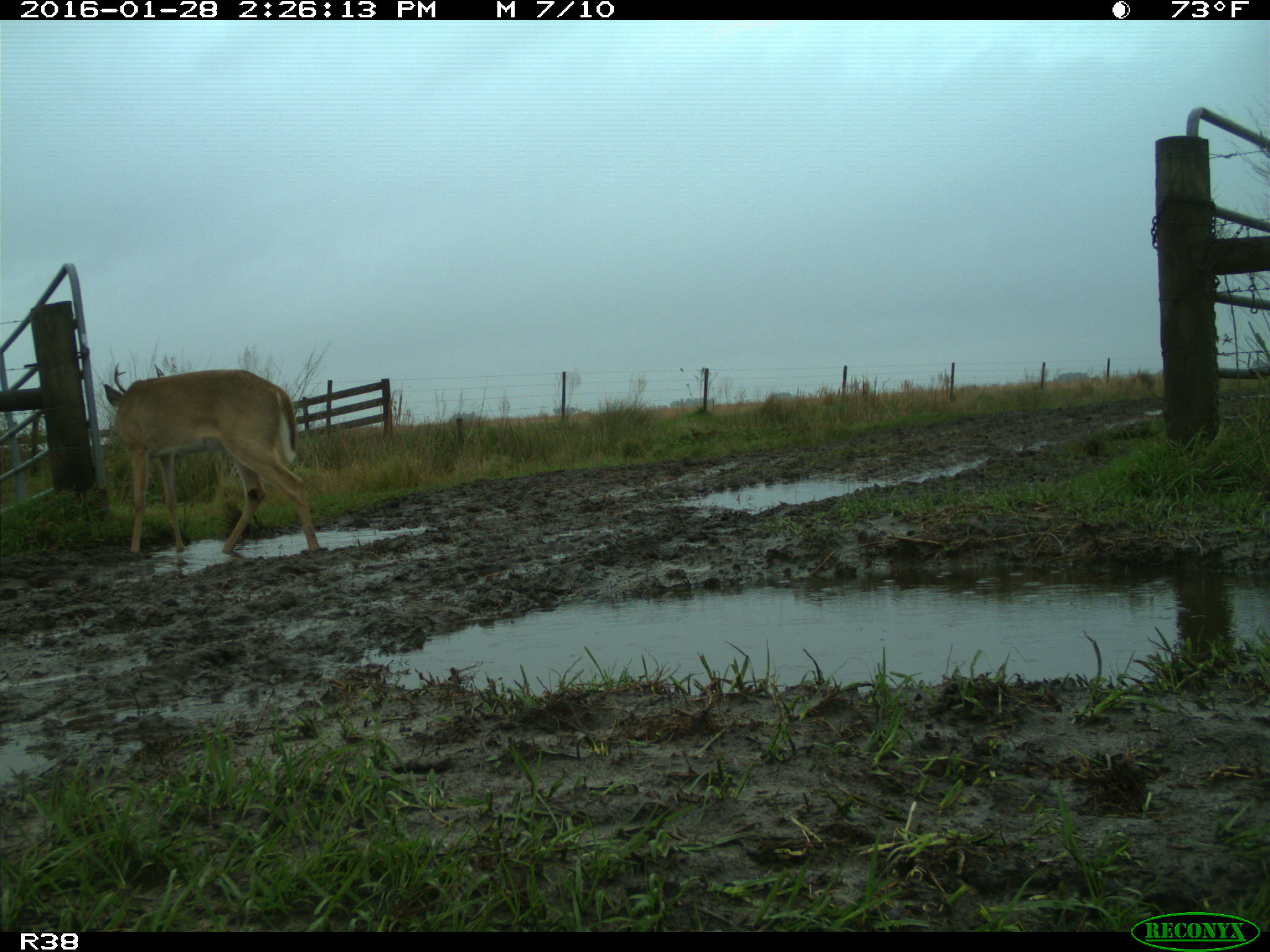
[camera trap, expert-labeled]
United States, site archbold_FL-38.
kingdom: Animalia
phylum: Chordata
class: Mammalia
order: Artiodactyla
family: Cervidae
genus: Odocoileus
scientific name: Odocoileus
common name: deer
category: unidentified deer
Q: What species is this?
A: Unidentified deer (deer) (Odocoileus).